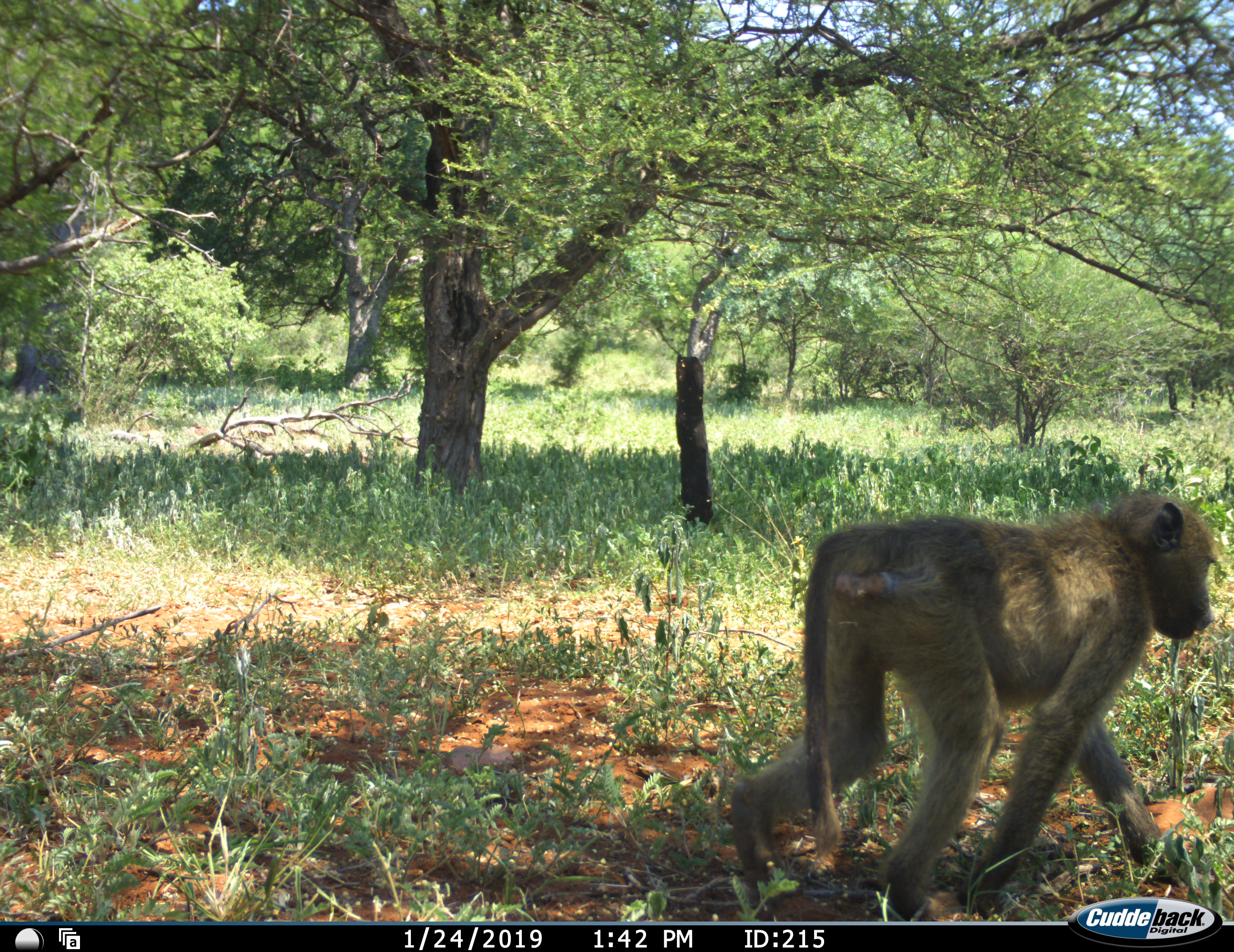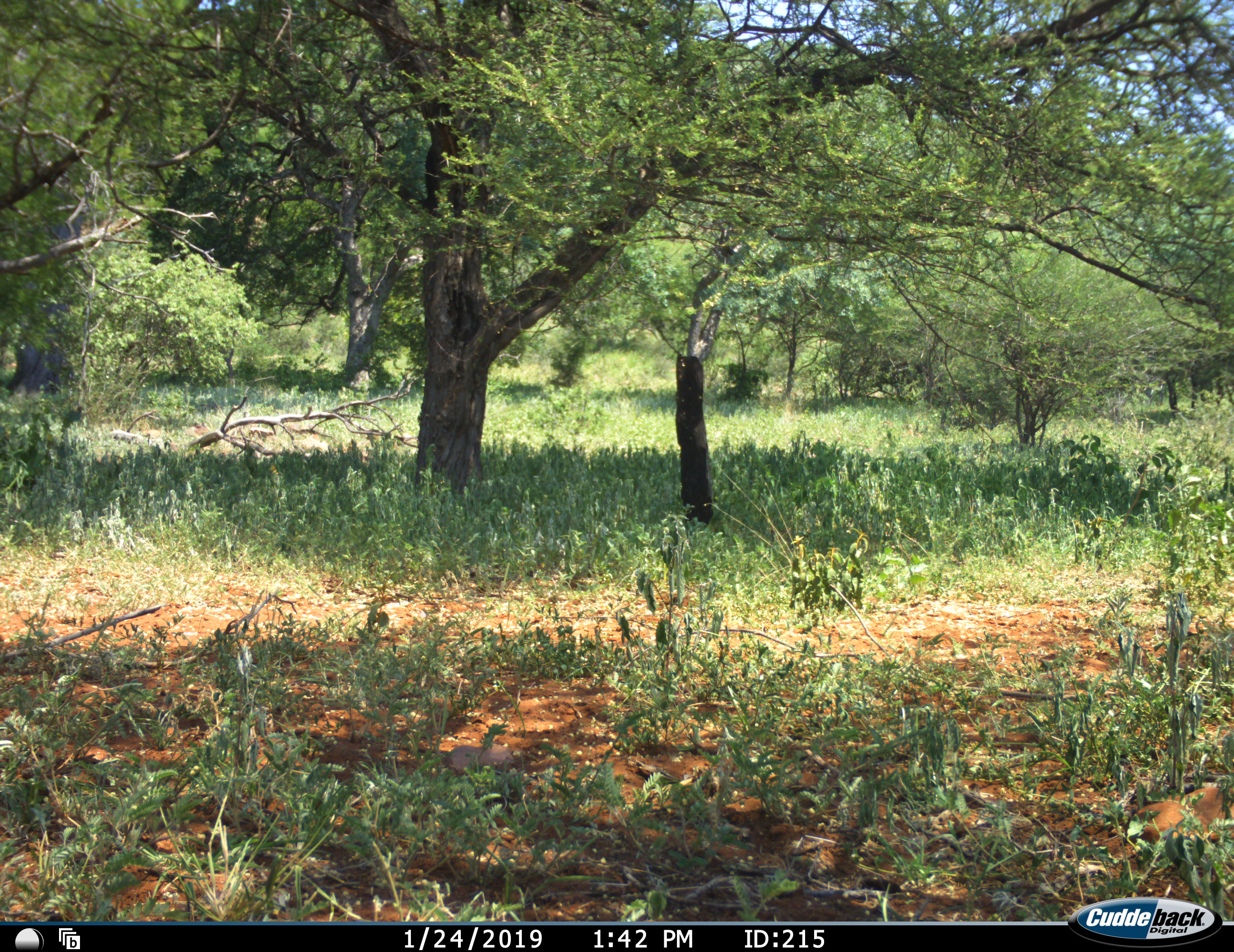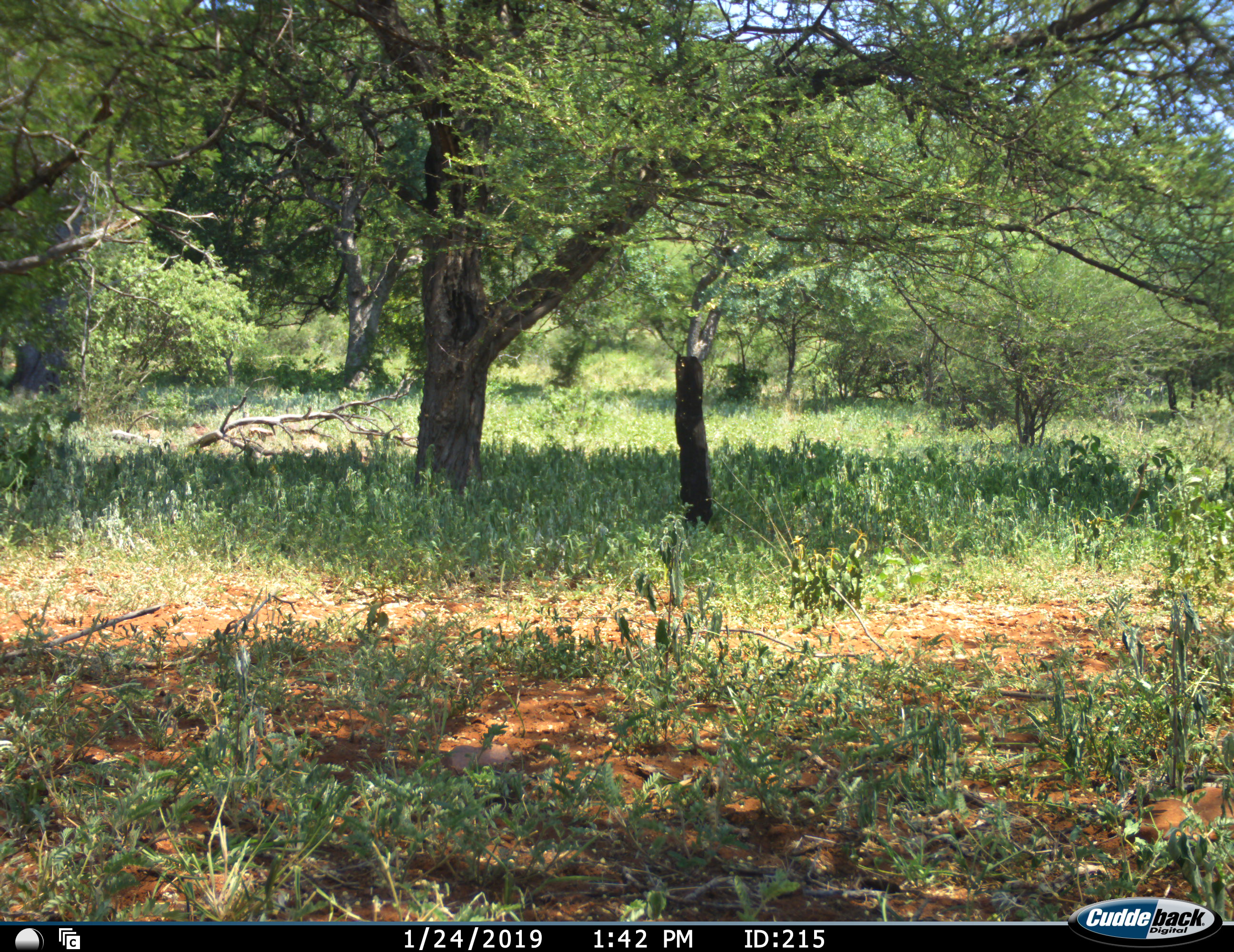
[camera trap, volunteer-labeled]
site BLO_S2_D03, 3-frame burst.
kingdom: Animalia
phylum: Chordata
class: Mammalia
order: Primates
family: Cercopithecidae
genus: Papio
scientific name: Papio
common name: baboon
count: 1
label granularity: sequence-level